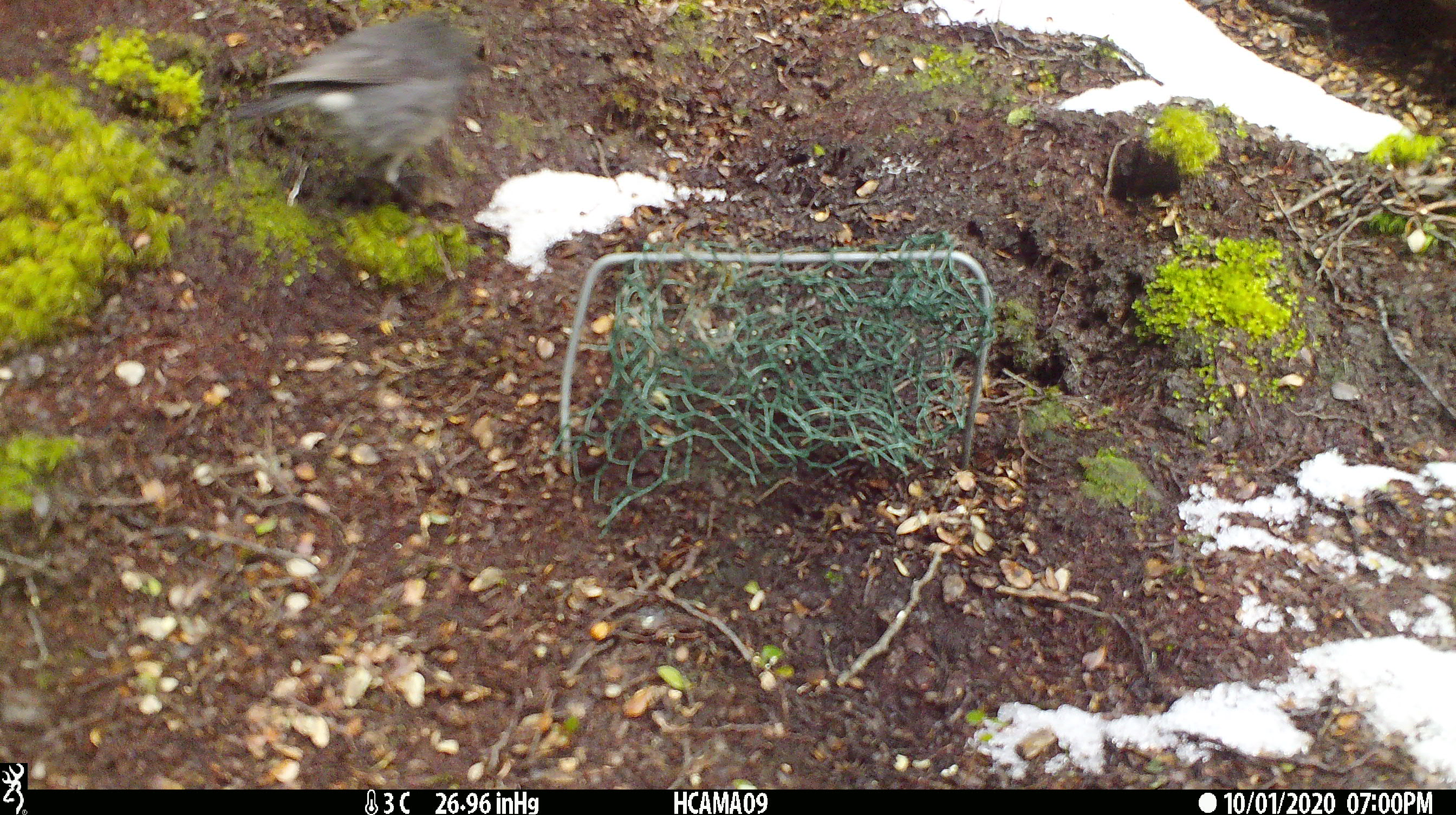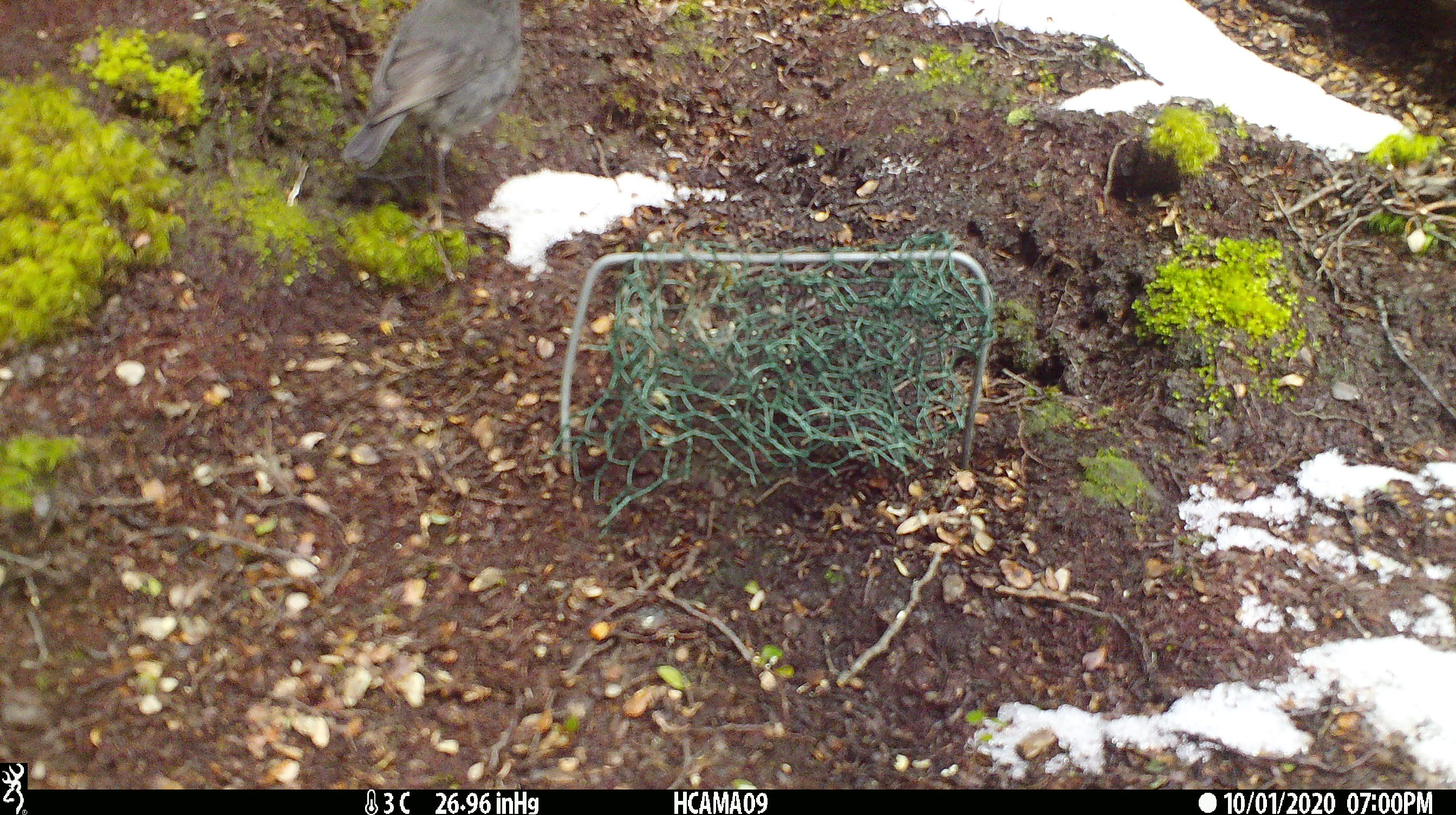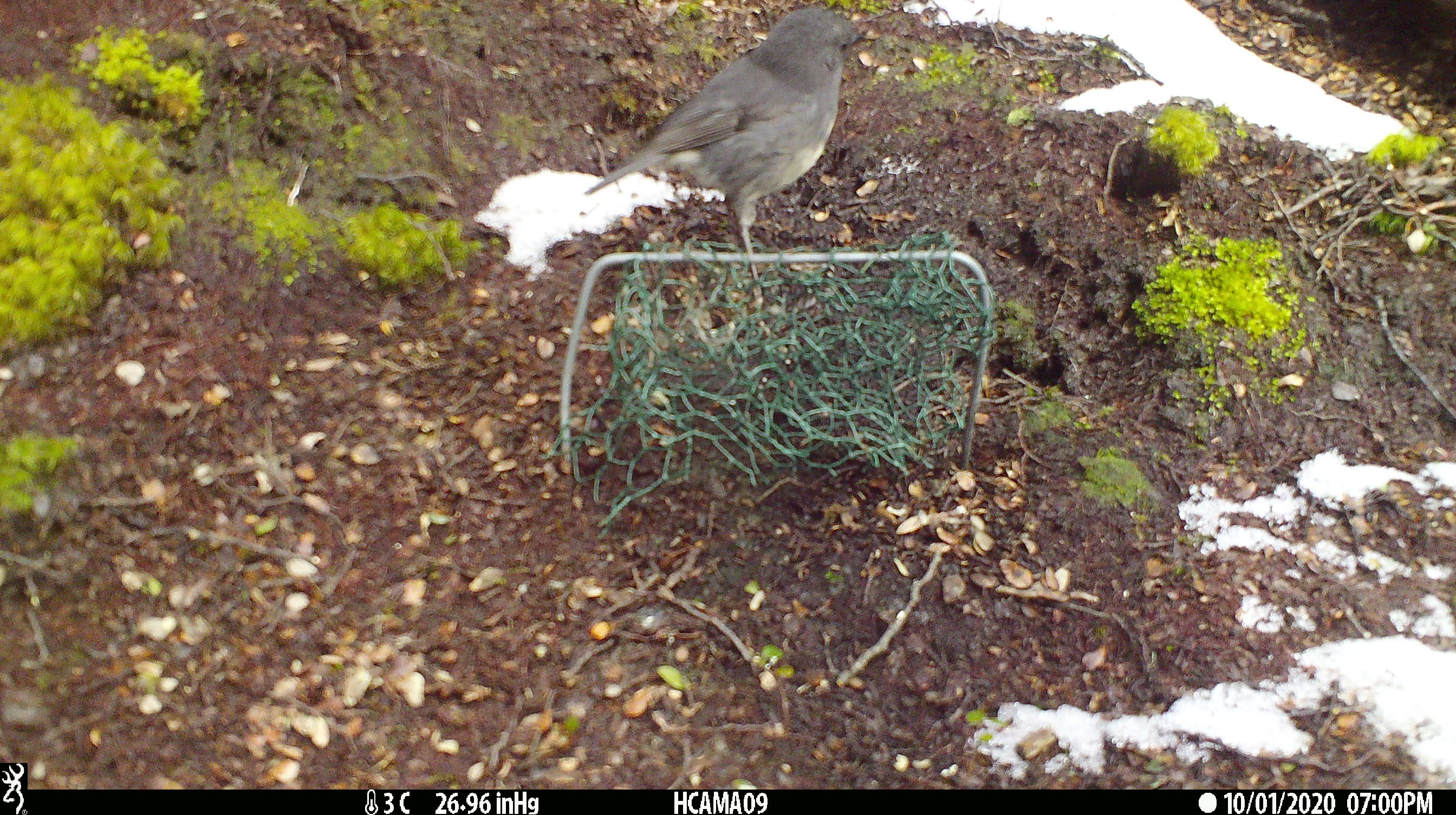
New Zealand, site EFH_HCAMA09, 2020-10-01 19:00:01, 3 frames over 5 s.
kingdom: Animalia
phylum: Chordata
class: Aves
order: Passeriformes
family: Petroicidae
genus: Petroica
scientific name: Petroica australis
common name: new zealand robin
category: robin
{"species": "robin (new zealand robin) (Petroica australis)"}